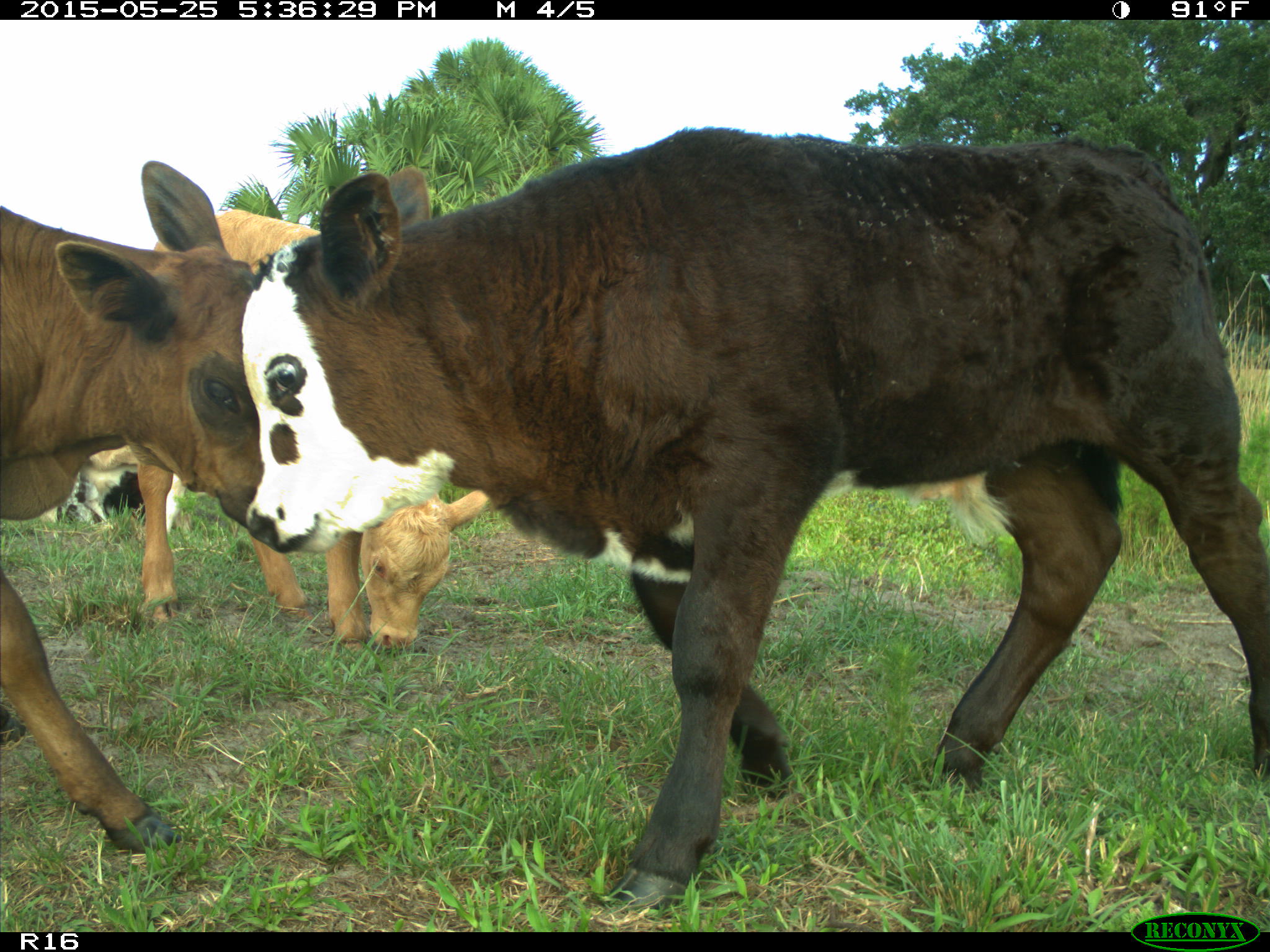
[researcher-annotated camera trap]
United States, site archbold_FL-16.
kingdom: Animalia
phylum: Chordata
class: Mammalia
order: Artiodactyla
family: Bovidae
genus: Bos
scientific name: Bos taurus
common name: domestic cow